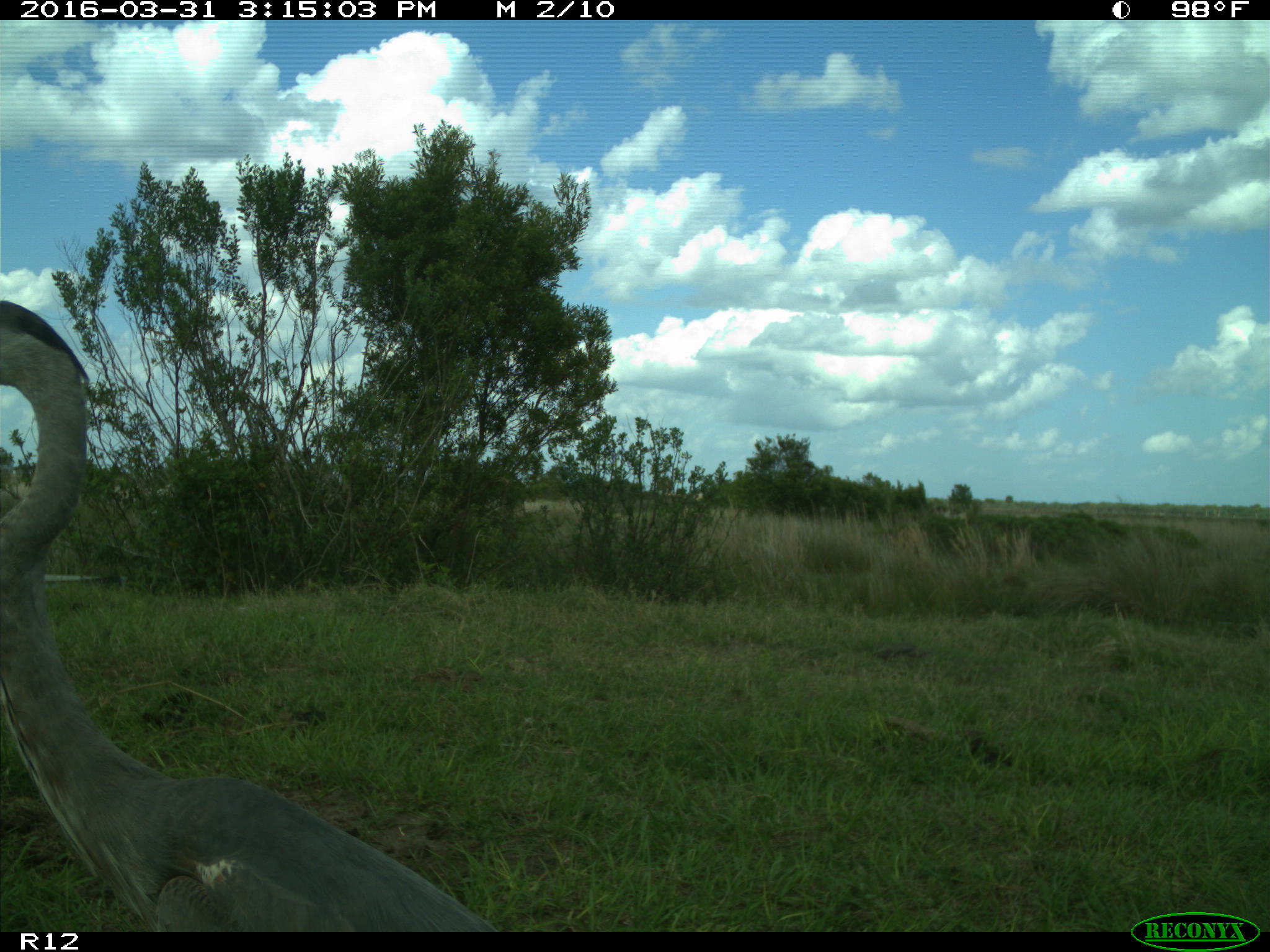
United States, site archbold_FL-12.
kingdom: Animalia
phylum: Chordata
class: Aves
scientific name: Aves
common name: birds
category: unidentified bird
Unidentified bird (birds) (Aves).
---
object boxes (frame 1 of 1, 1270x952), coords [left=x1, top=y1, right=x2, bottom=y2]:
animal: [left=0, top=301, right=499, bottom=933]